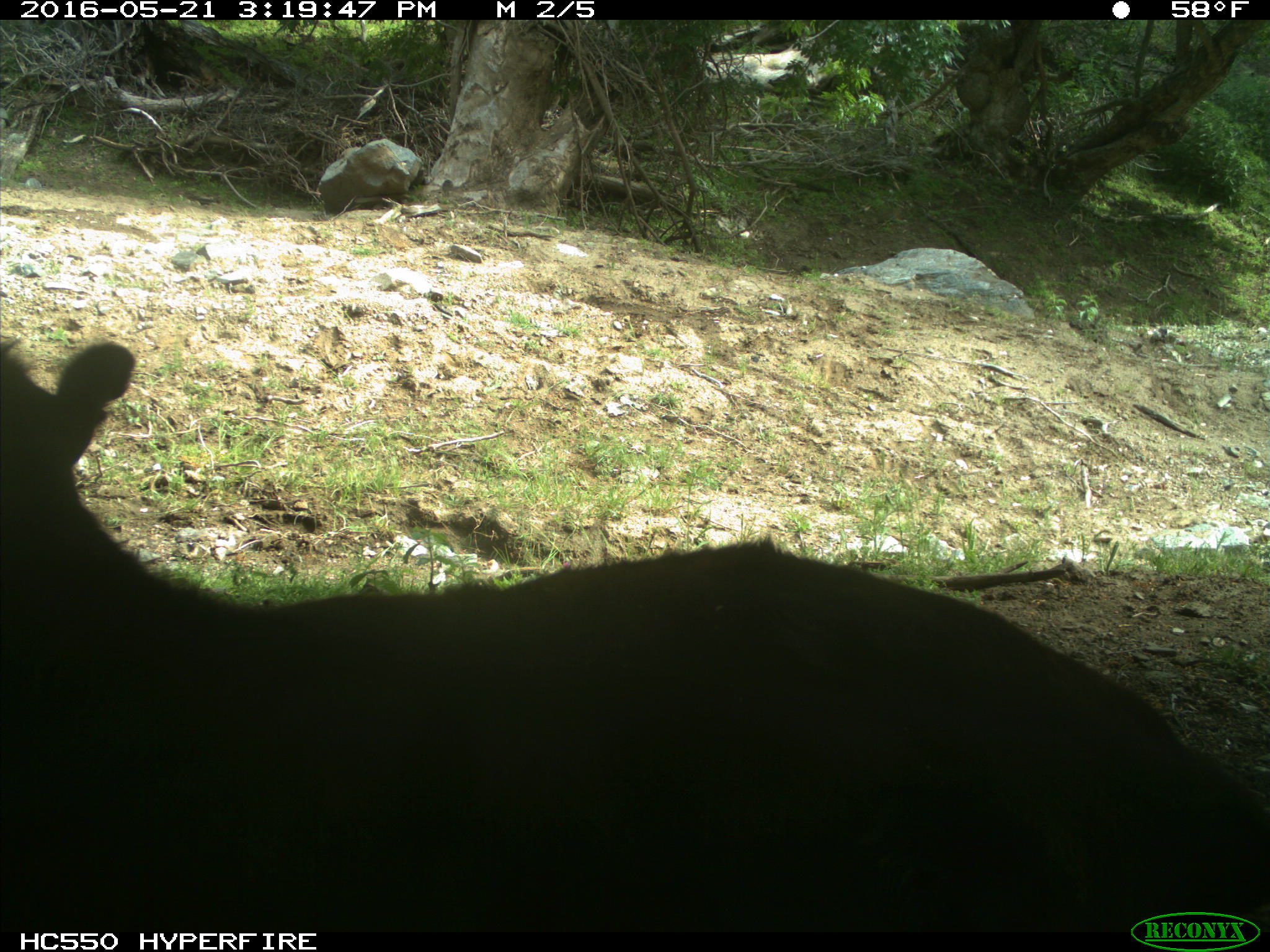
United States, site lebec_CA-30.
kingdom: Animalia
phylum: Chordata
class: Mammalia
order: Artiodactyla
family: Bovidae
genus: Bos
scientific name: Bos taurus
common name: domestic cow